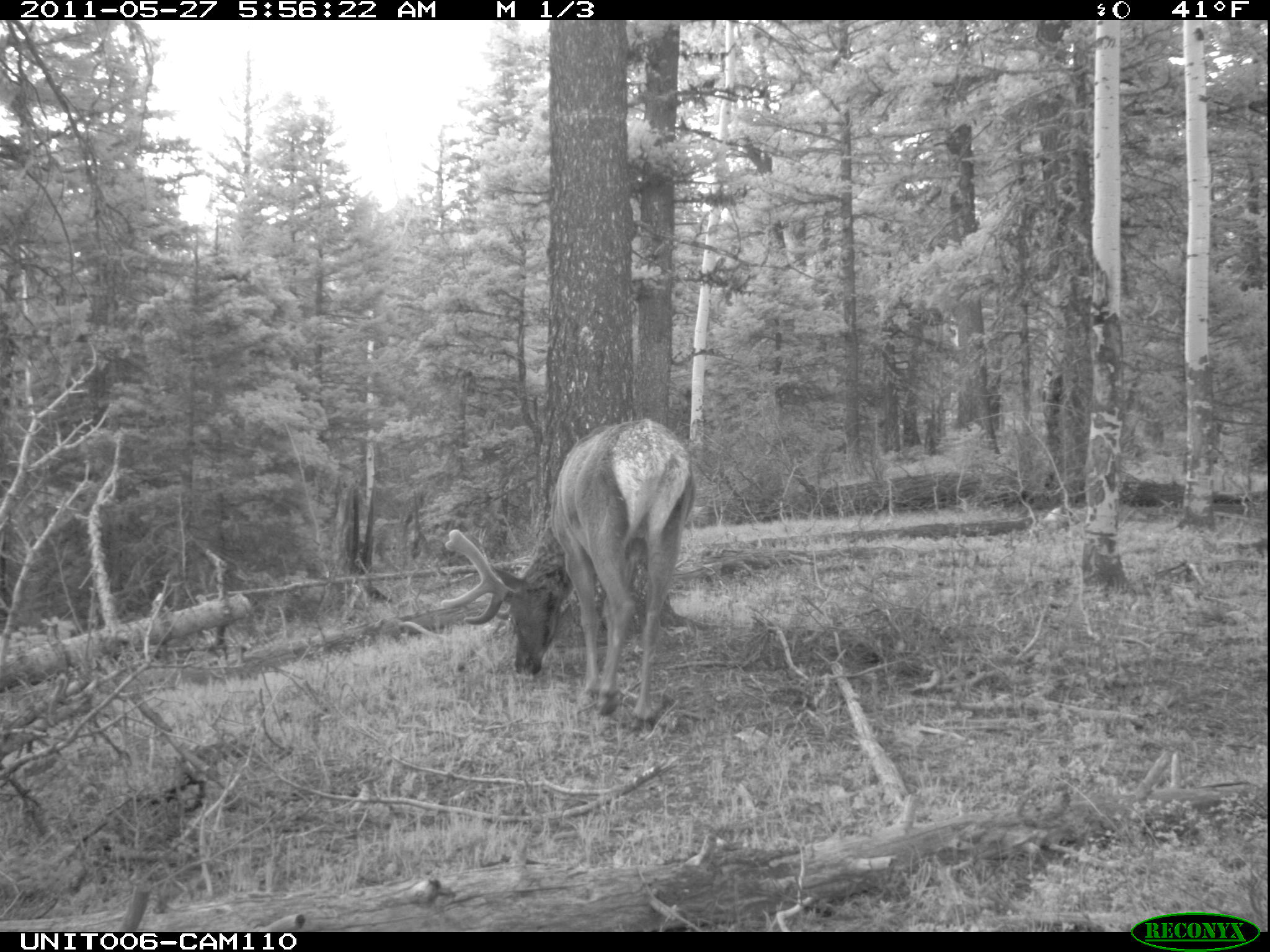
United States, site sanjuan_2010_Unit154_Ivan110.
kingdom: Animalia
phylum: Chordata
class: Mammalia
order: Artiodactyla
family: Cervidae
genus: Cervus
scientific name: Cervus elaphus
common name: red deer